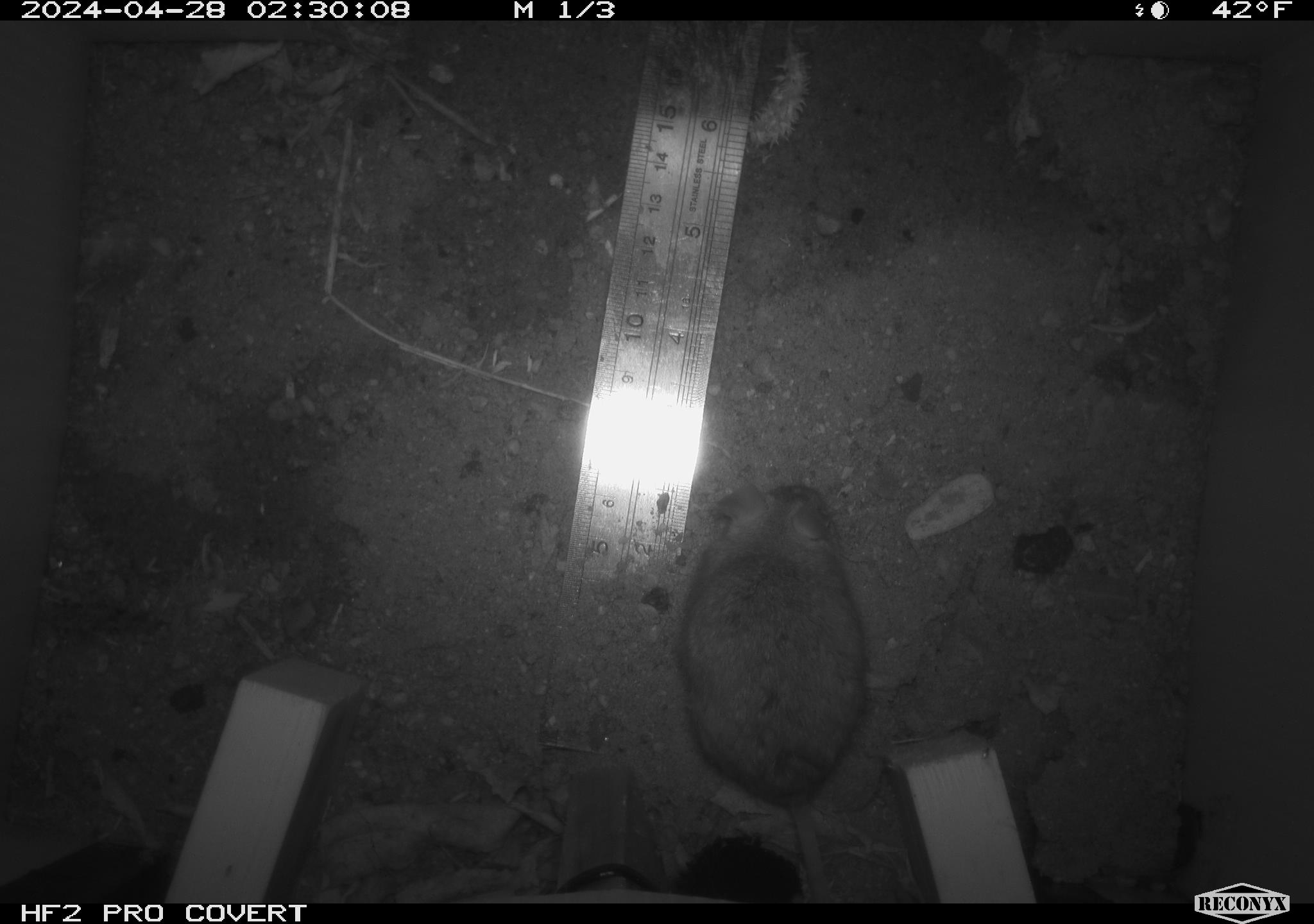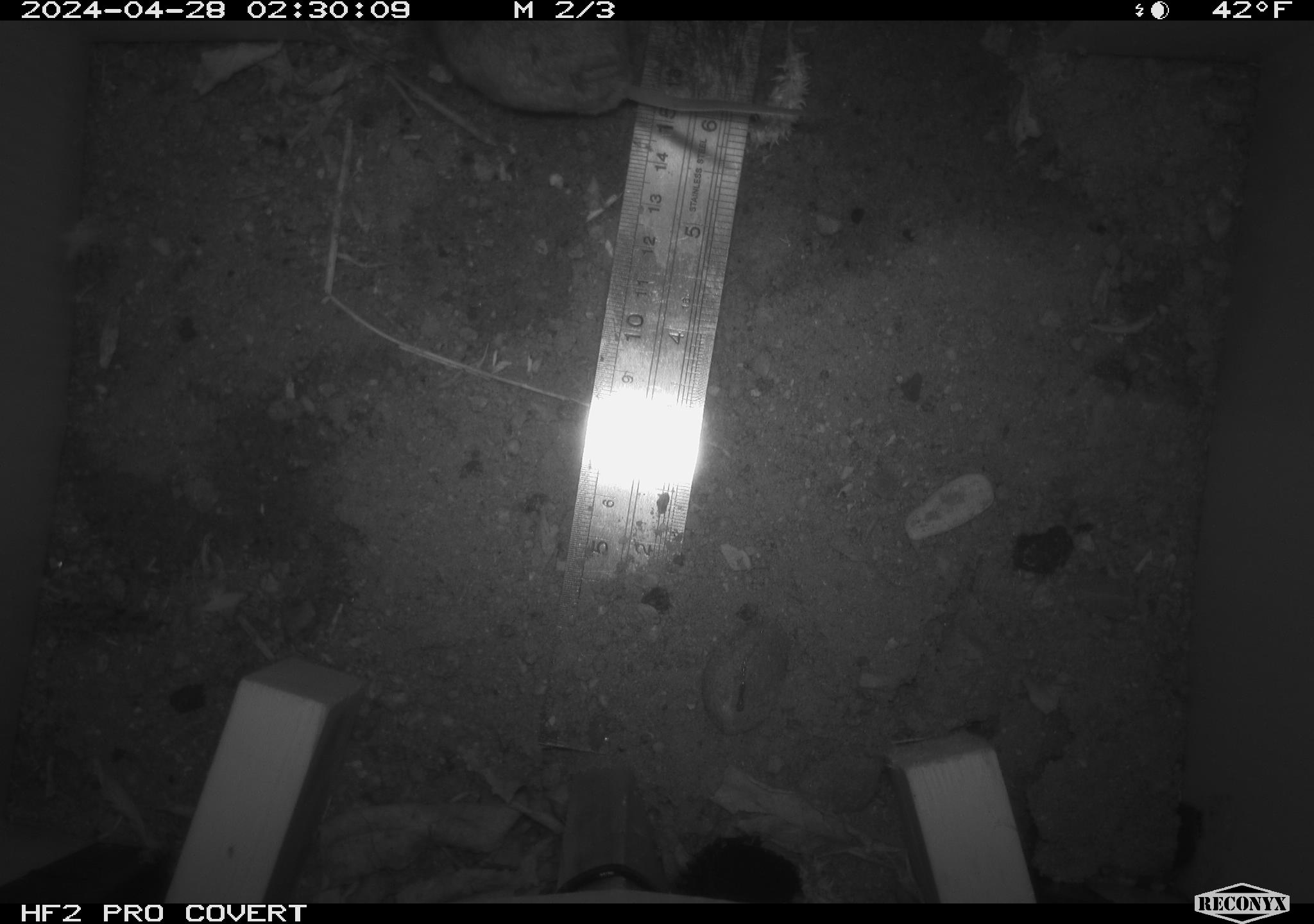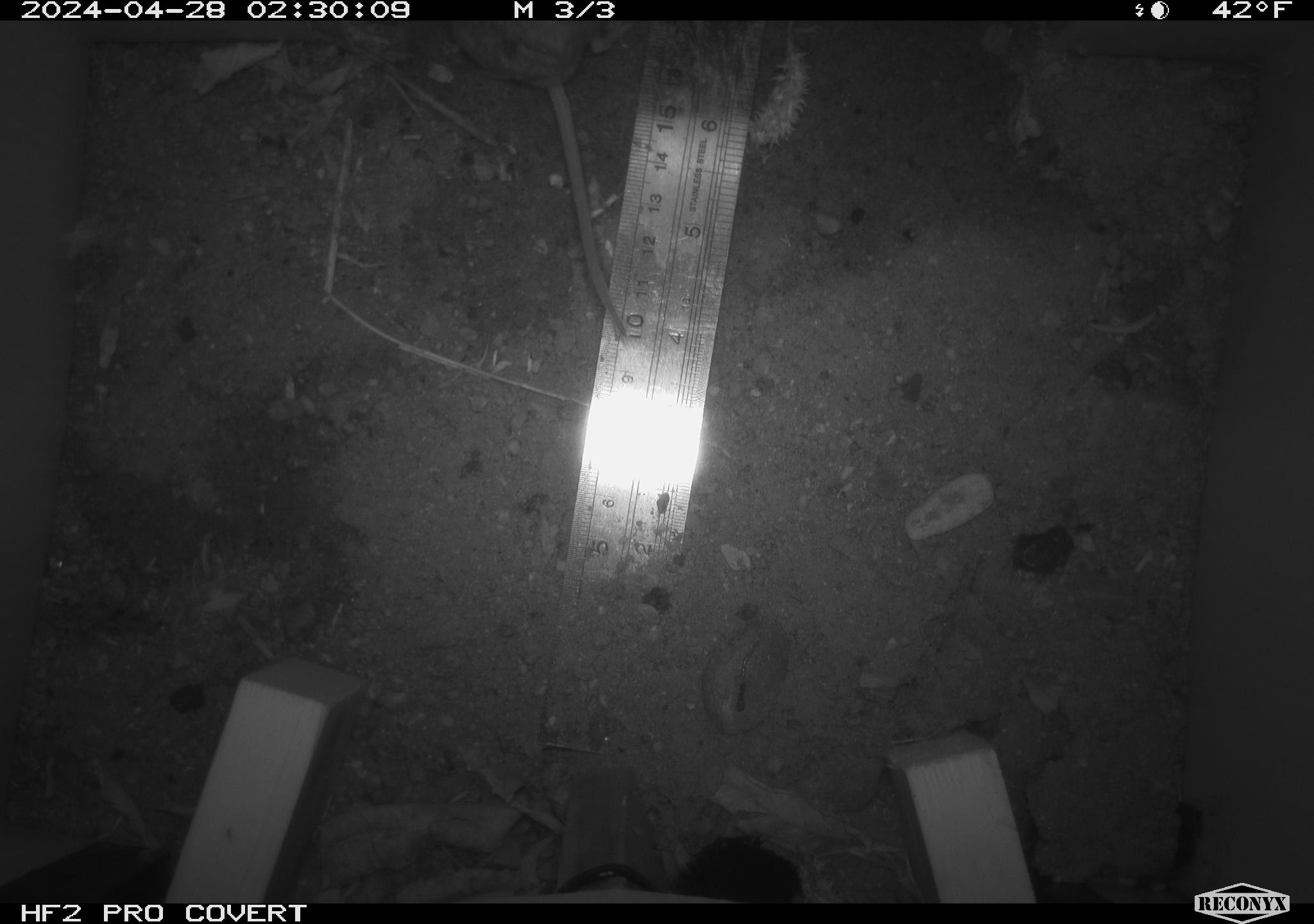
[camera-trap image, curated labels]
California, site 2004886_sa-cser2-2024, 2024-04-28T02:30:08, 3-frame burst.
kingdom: Animalia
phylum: Chordata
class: Mammalia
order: Rodentia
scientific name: Rodentia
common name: rodent